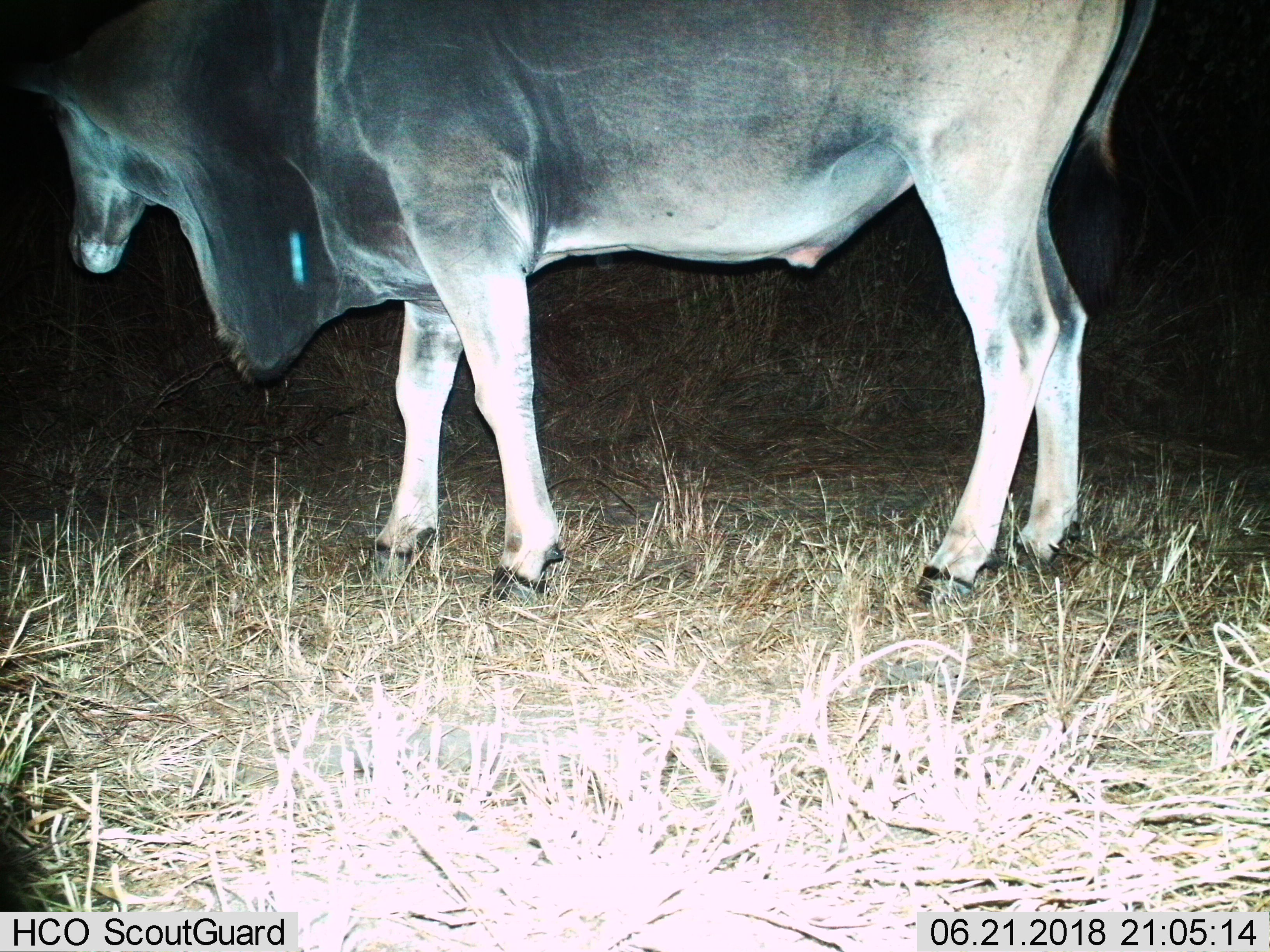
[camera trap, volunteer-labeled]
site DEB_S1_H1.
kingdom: Animalia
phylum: Chordata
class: Mammalia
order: Artiodactyla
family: Bovidae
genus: Tragelaphus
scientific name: Tragelaphus oryx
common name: eland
Eland (Tragelaphus oryx), count 1. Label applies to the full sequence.